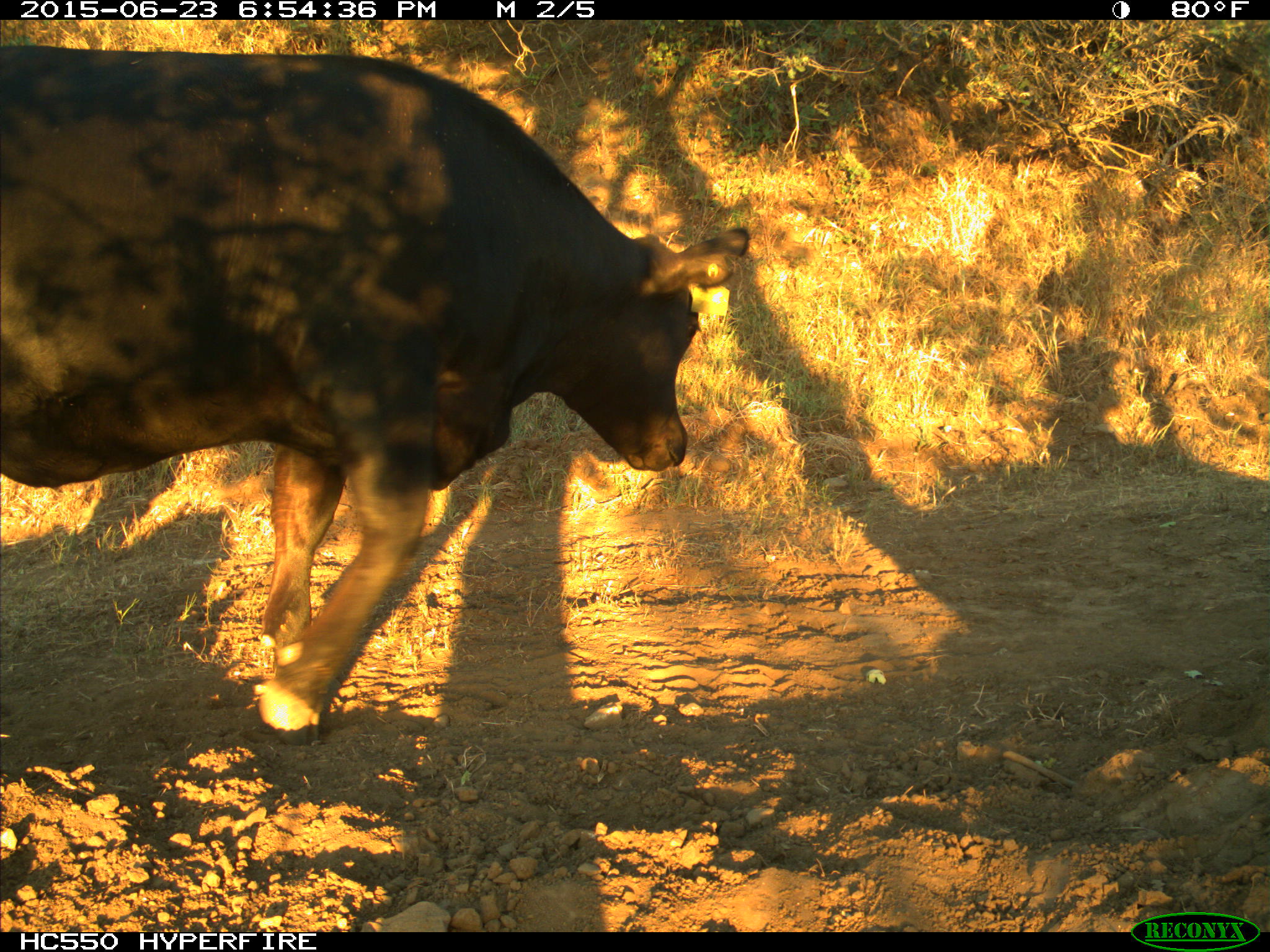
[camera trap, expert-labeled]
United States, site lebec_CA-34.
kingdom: Animalia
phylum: Chordata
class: Mammalia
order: Artiodactyla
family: Bovidae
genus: Bos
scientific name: Bos taurus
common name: domestic cow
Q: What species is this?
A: Bos taurus (domestic cow).